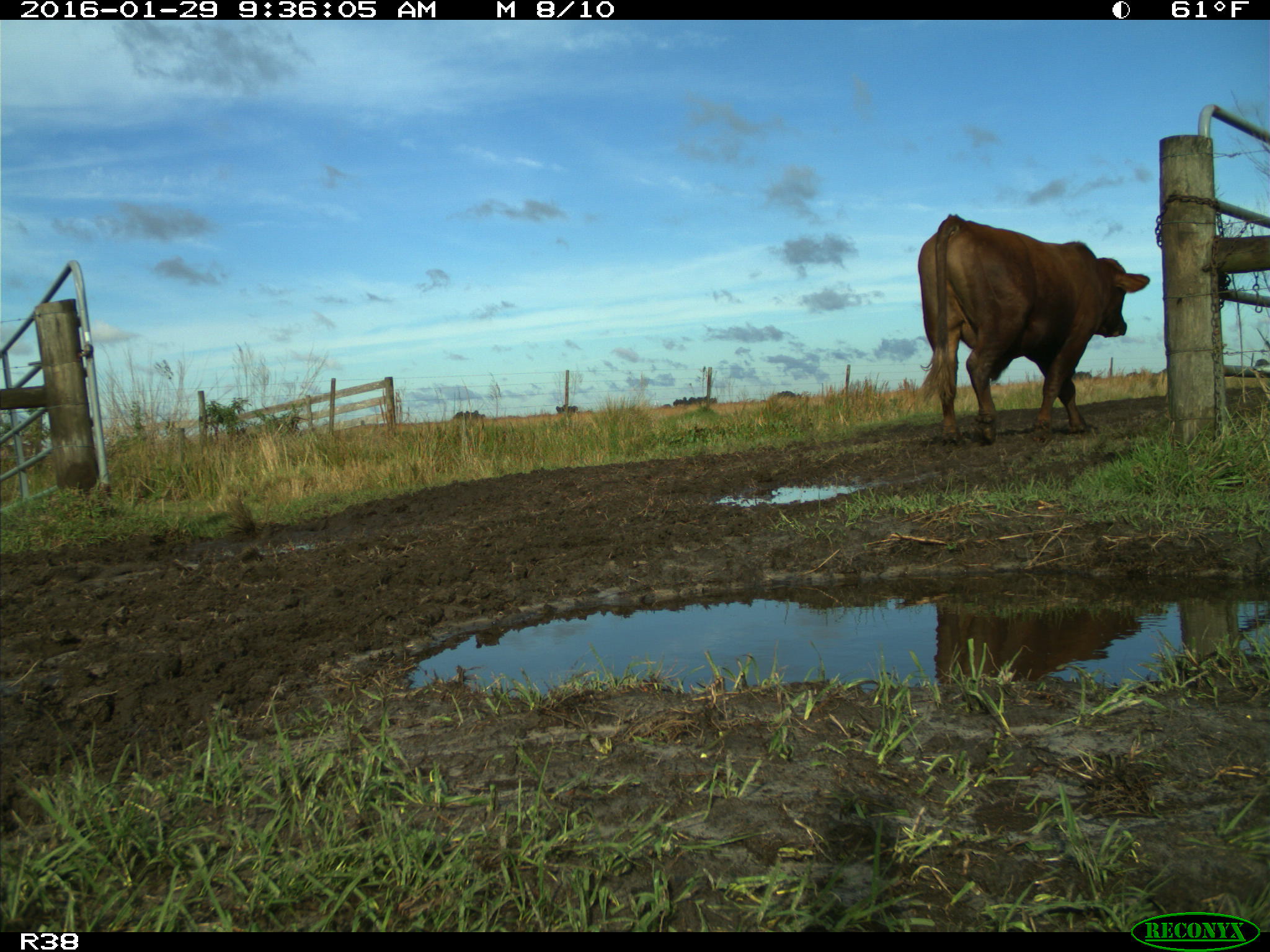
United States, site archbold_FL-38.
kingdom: Animalia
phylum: Chordata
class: Mammalia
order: Artiodactyla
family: Bovidae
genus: Bos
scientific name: Bos taurus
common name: domestic cow